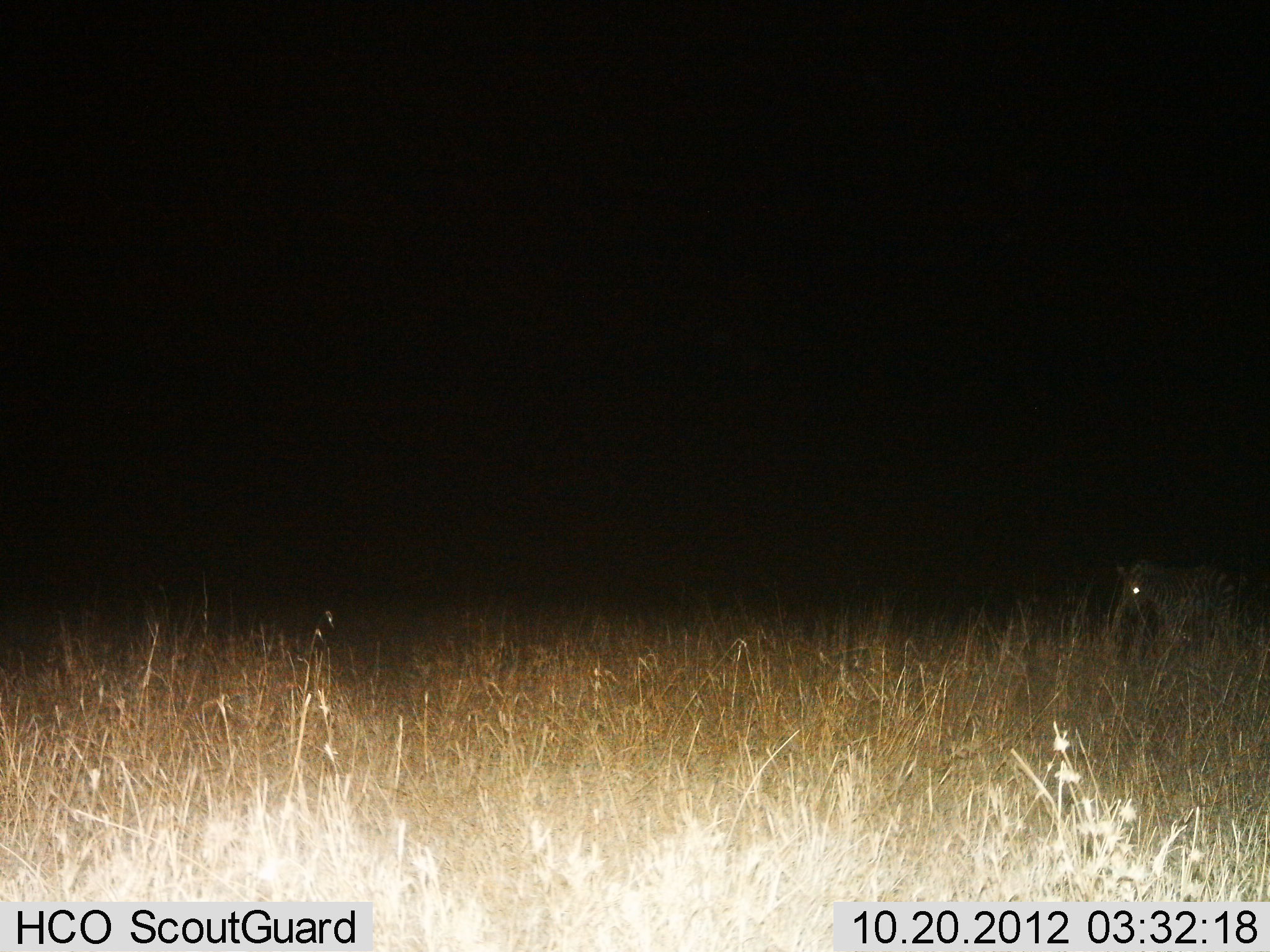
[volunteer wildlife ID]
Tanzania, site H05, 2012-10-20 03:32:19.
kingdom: Animalia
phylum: Chordata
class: Mammalia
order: Perissodactyla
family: Equidae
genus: Equus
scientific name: Equus quagga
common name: plains zebra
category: zebra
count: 1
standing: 70%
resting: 0%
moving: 30%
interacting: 0%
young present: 0%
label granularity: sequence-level